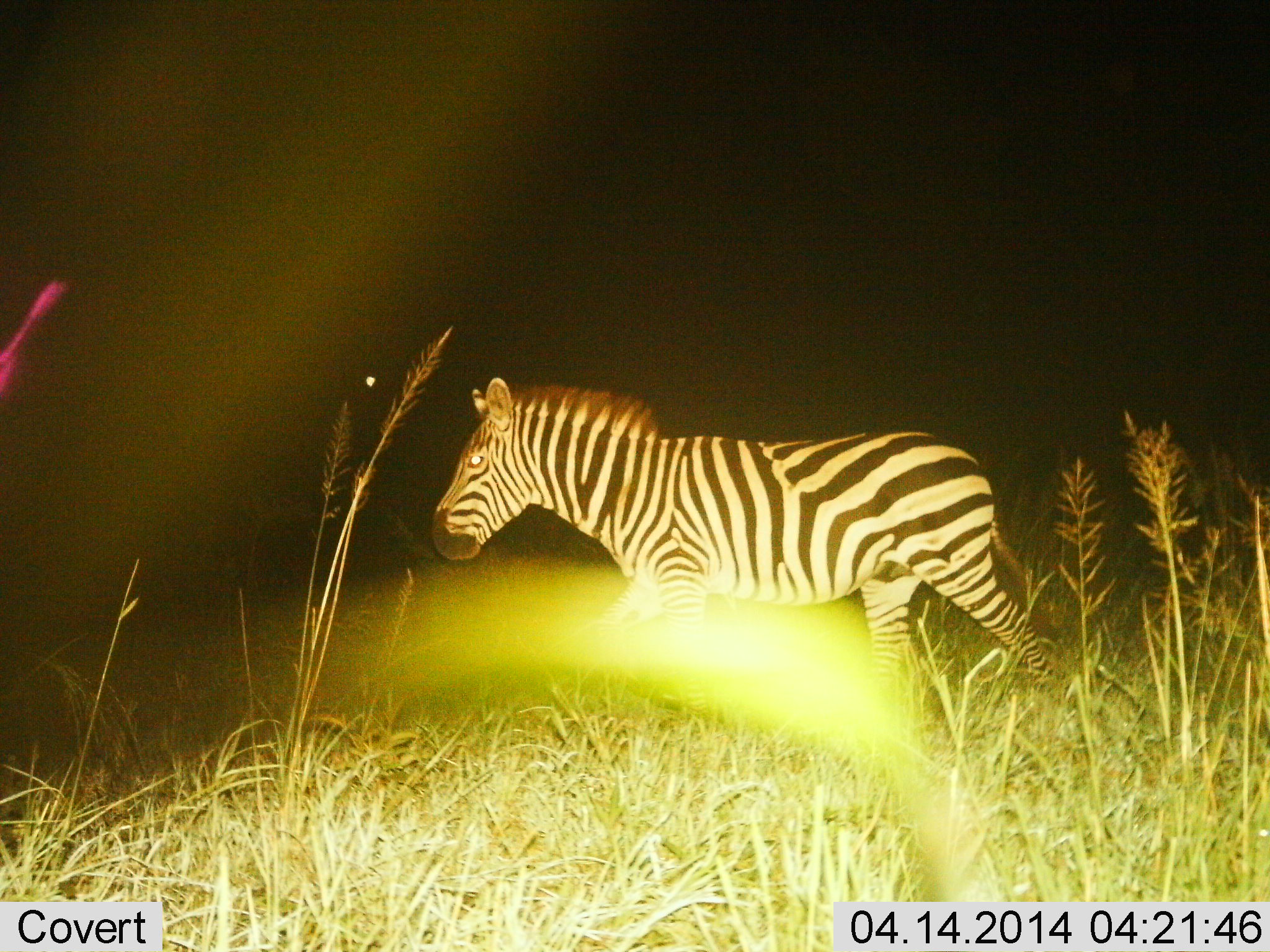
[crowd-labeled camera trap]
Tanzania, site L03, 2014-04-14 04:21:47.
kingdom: Animalia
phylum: Chordata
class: Mammalia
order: Perissodactyla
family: Equidae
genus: Equus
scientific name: Equus quagga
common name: plains zebra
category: zebra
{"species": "zebra (plains zebra) (Equus quagga)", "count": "1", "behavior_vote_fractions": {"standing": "0%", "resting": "0%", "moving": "100%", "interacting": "0%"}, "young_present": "0%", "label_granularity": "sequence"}